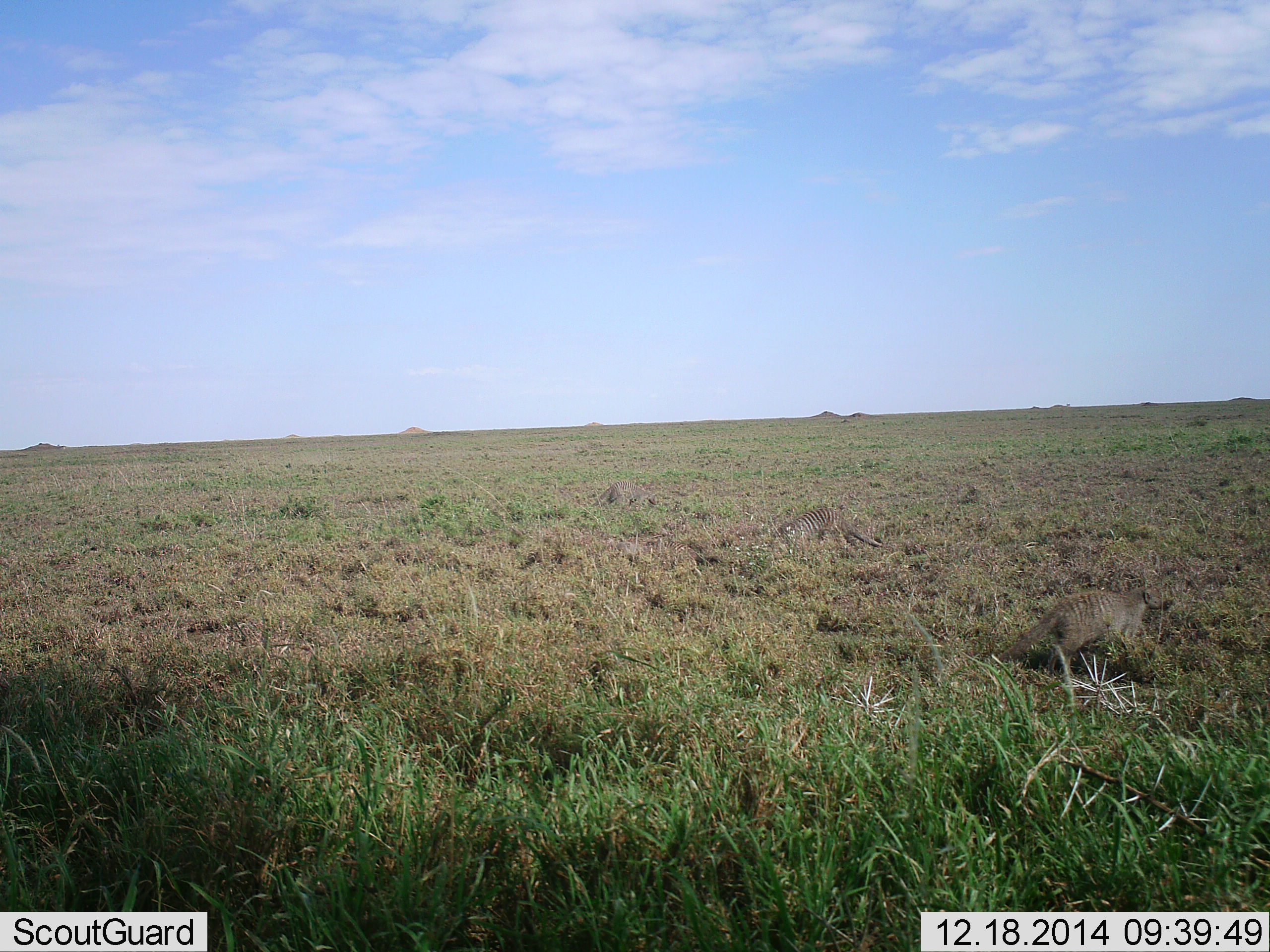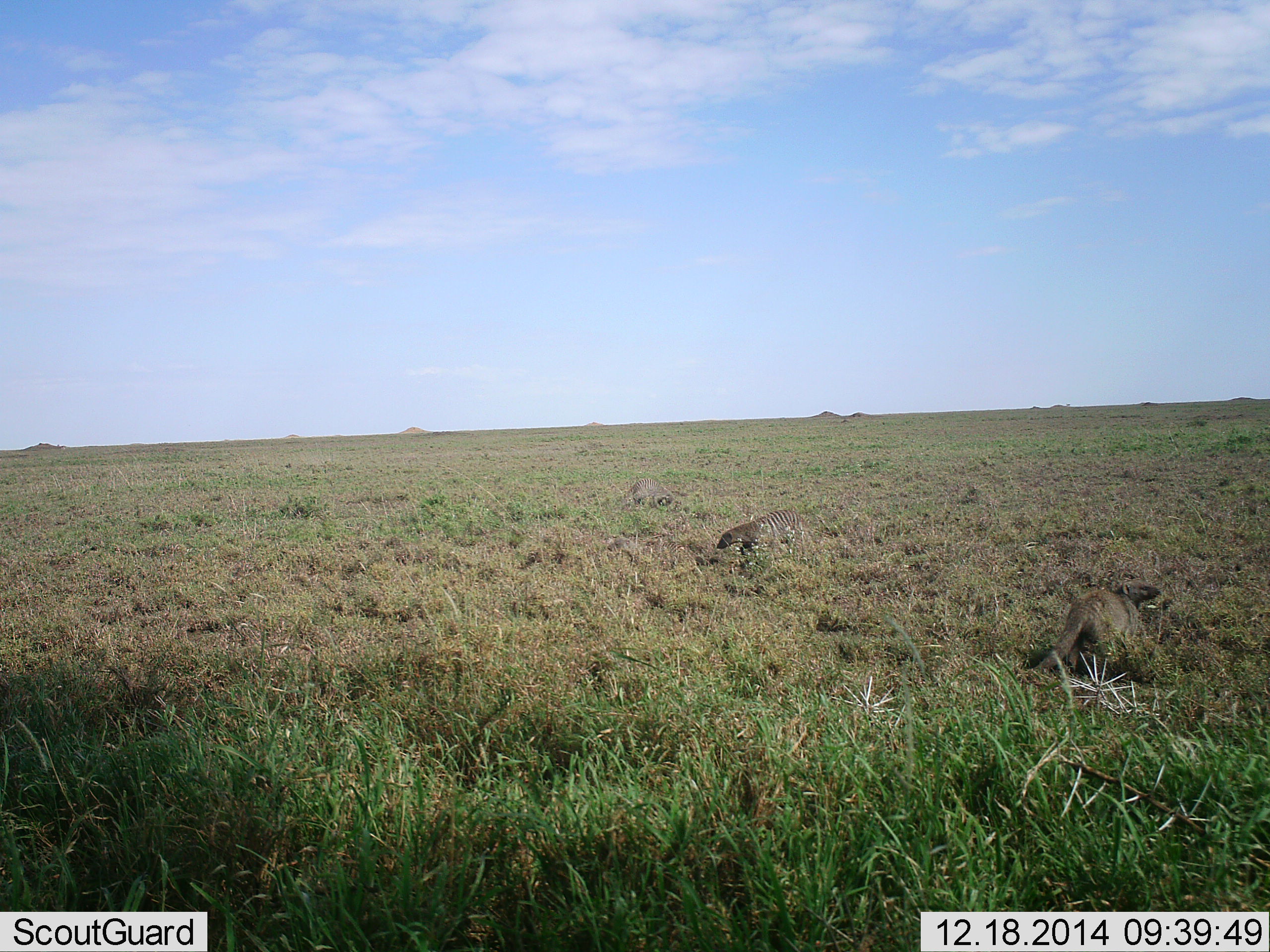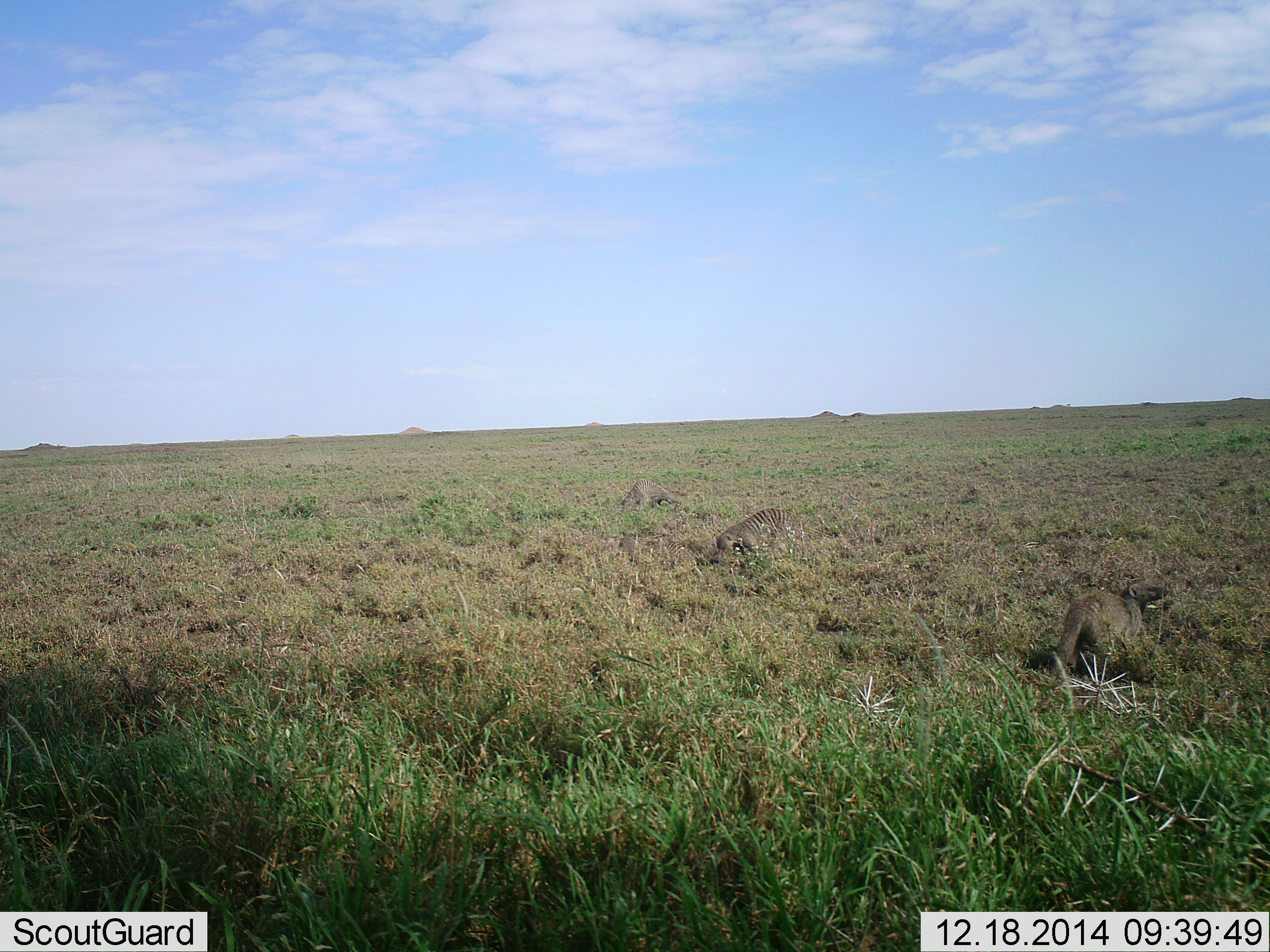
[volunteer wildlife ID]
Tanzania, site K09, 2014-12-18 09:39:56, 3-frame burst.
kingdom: Animalia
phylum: Chordata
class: Mammalia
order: Carnivora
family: Herpestidae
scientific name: Herpestidae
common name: mongoose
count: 3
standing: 20%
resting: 0%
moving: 70%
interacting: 0%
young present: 0%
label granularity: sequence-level